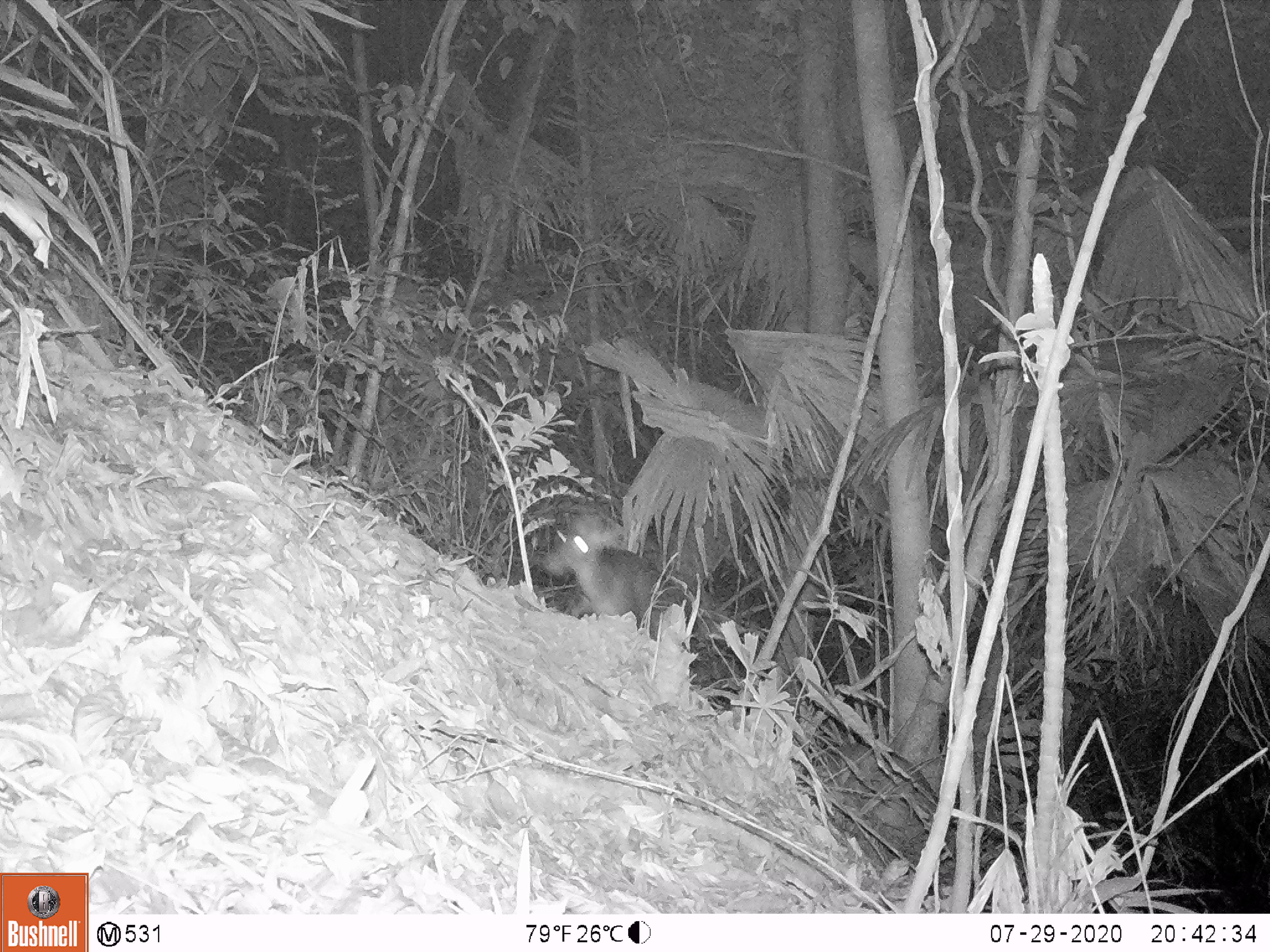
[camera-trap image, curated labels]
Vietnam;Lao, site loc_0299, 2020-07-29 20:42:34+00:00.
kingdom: Animalia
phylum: Chordata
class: Mammalia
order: Artiodactyla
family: Cervidae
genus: Muntiacus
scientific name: Muntiacus rooseveltorum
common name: roosevelt's muntjac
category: roosevelts muntjac group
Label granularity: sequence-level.